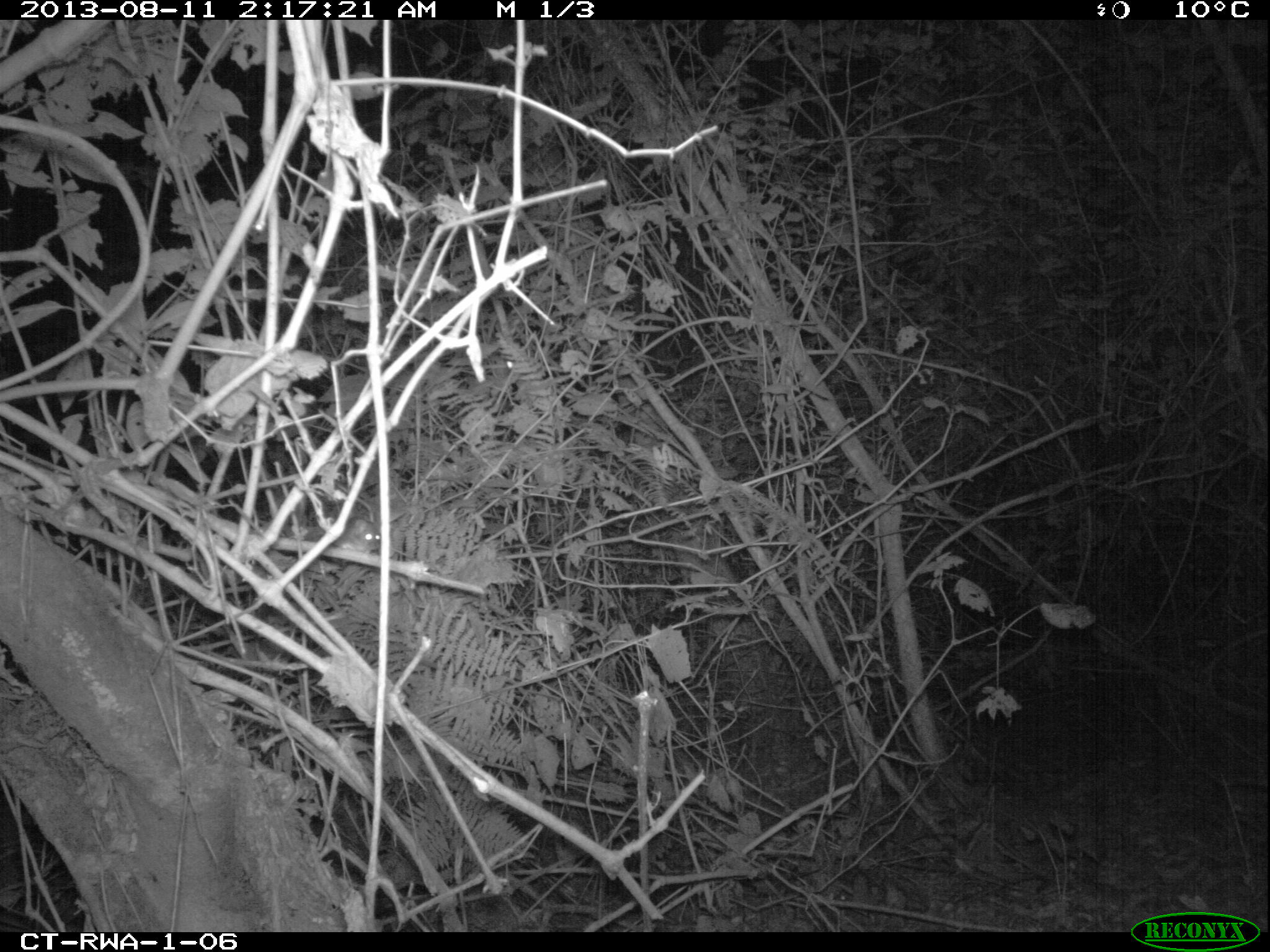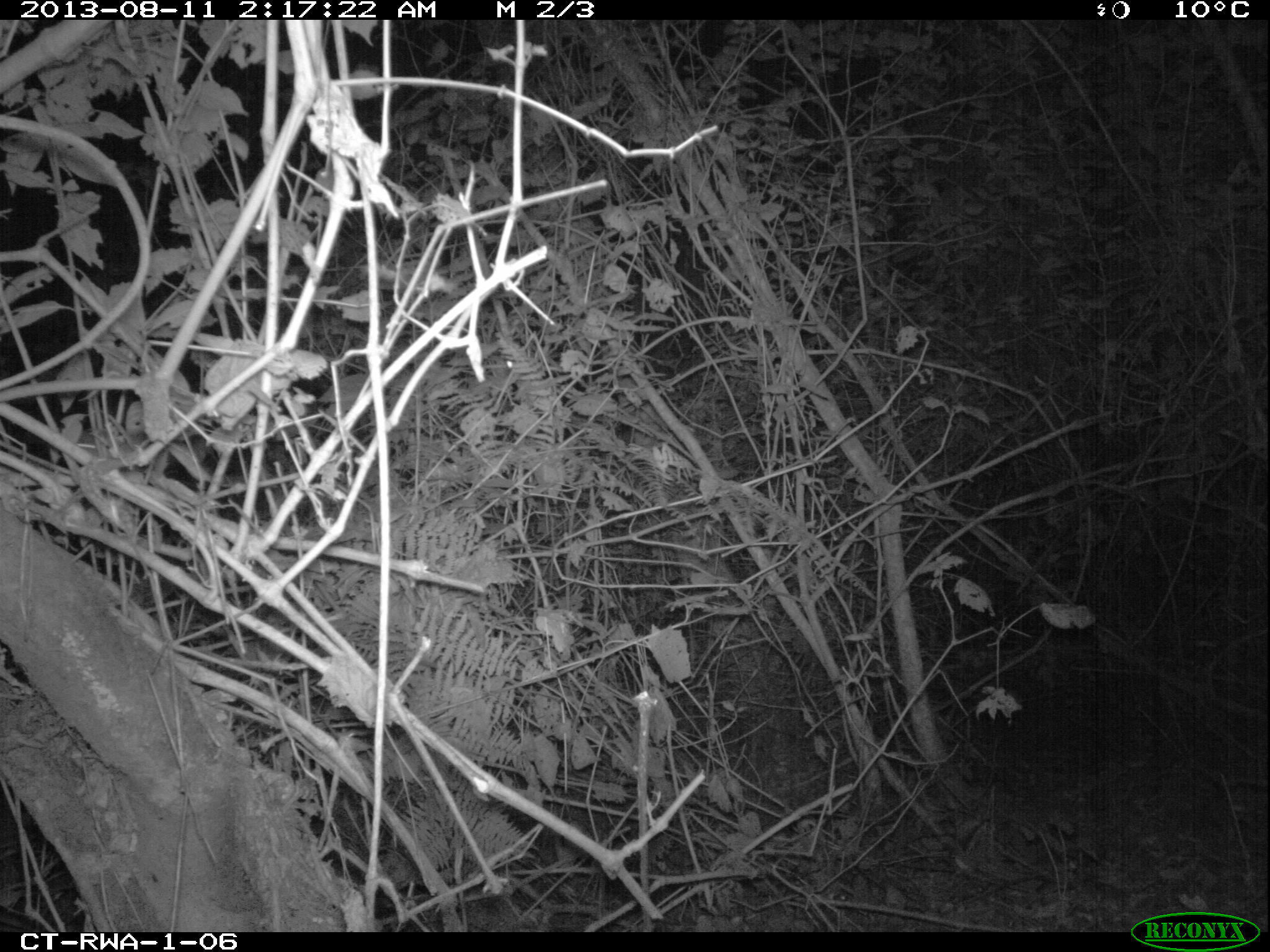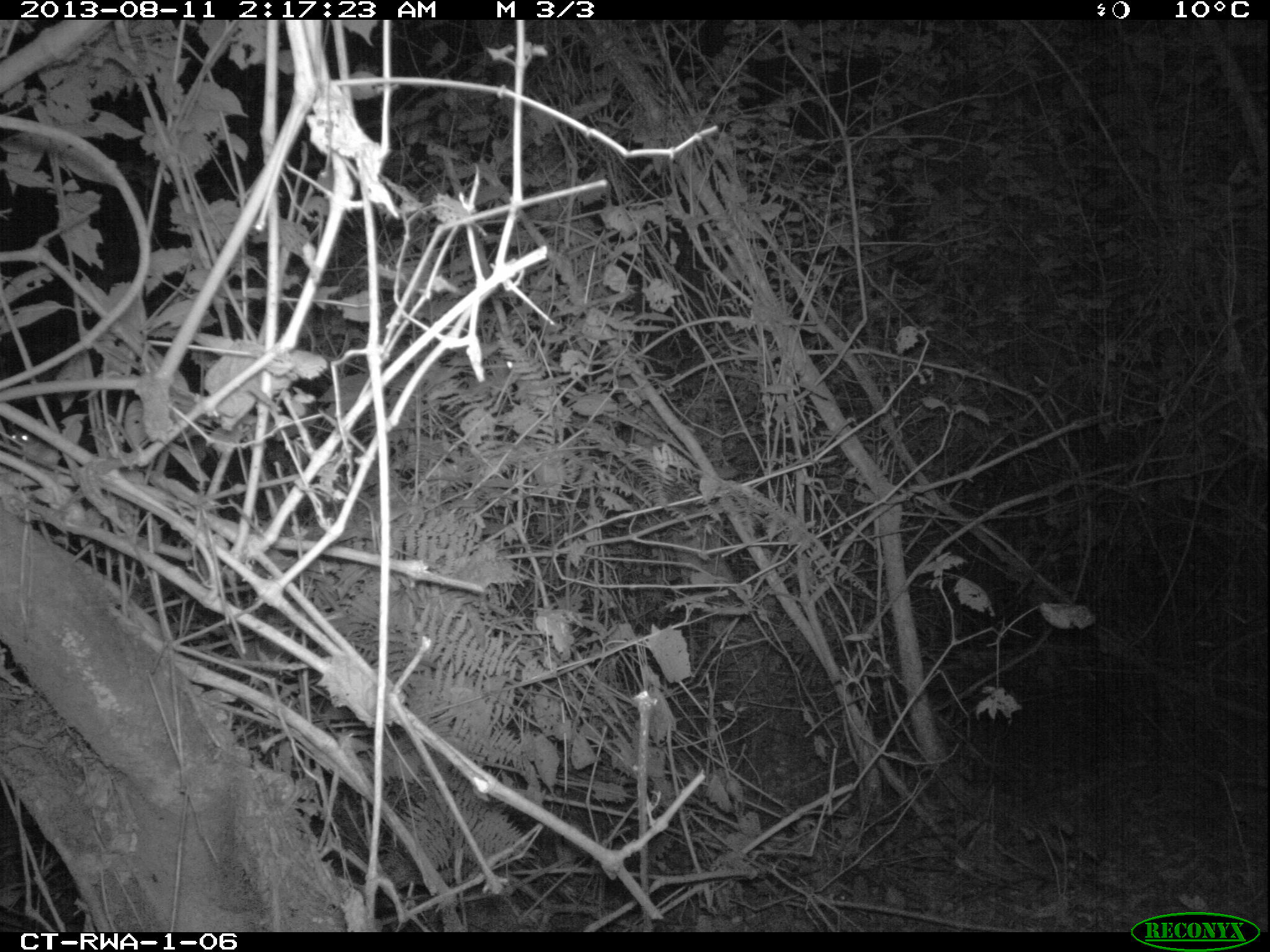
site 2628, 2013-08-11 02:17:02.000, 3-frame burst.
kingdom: Animalia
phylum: Chordata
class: Mammalia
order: Artiodactyla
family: Bovidae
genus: Cephalophus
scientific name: Cephalophus nigrifrons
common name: black-fronted duiker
Cephalophus nigrifrons (black-fronted duiker), count 1.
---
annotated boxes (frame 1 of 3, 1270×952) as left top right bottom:
cephalophus nigrifrons: 332 517 381 553